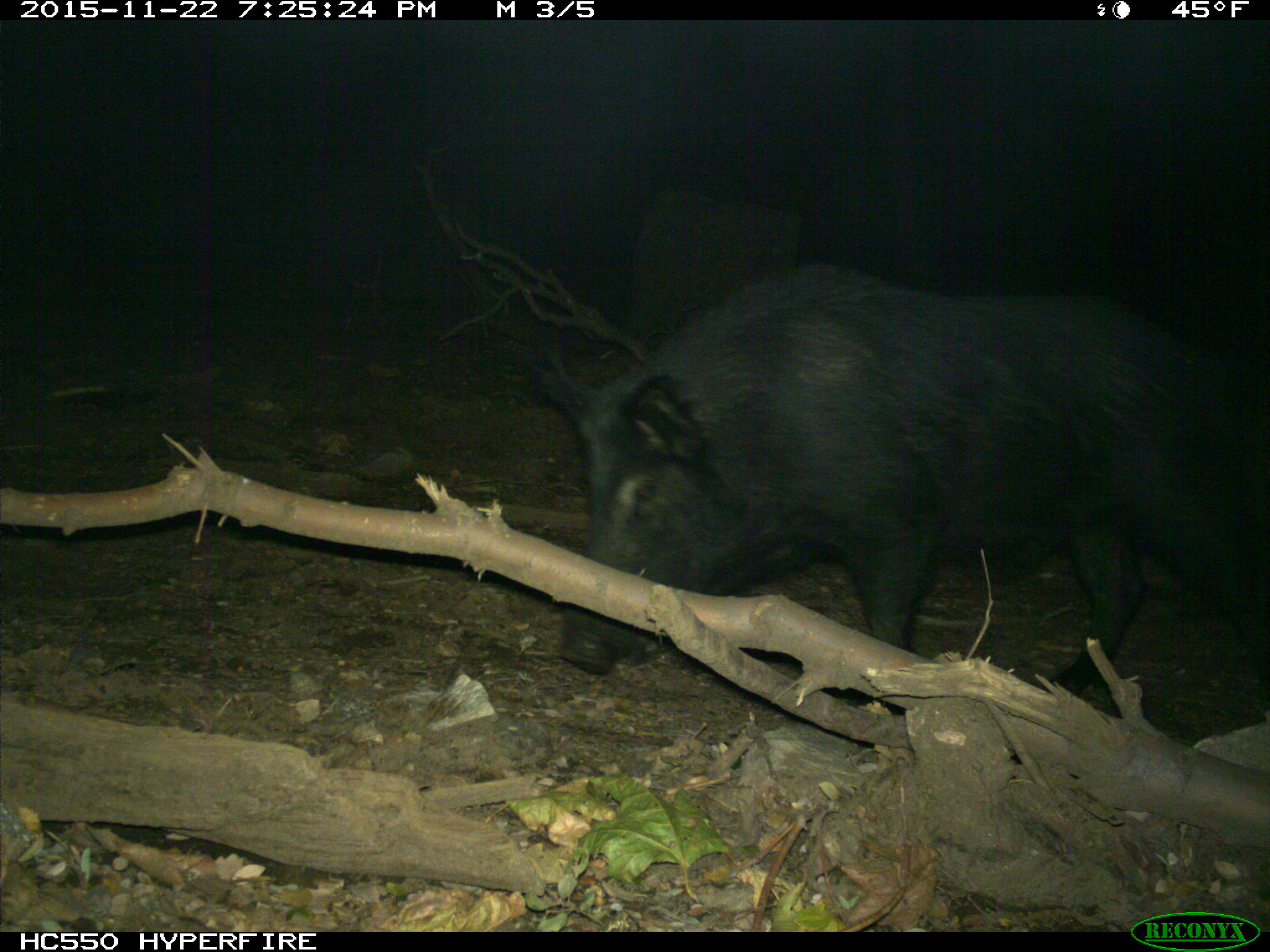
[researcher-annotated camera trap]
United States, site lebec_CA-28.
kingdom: Animalia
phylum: Chordata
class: Mammalia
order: Artiodactyla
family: Suidae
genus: Sus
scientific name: Sus scrofa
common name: wild boar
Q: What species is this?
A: Sus scrofa (wild boar).